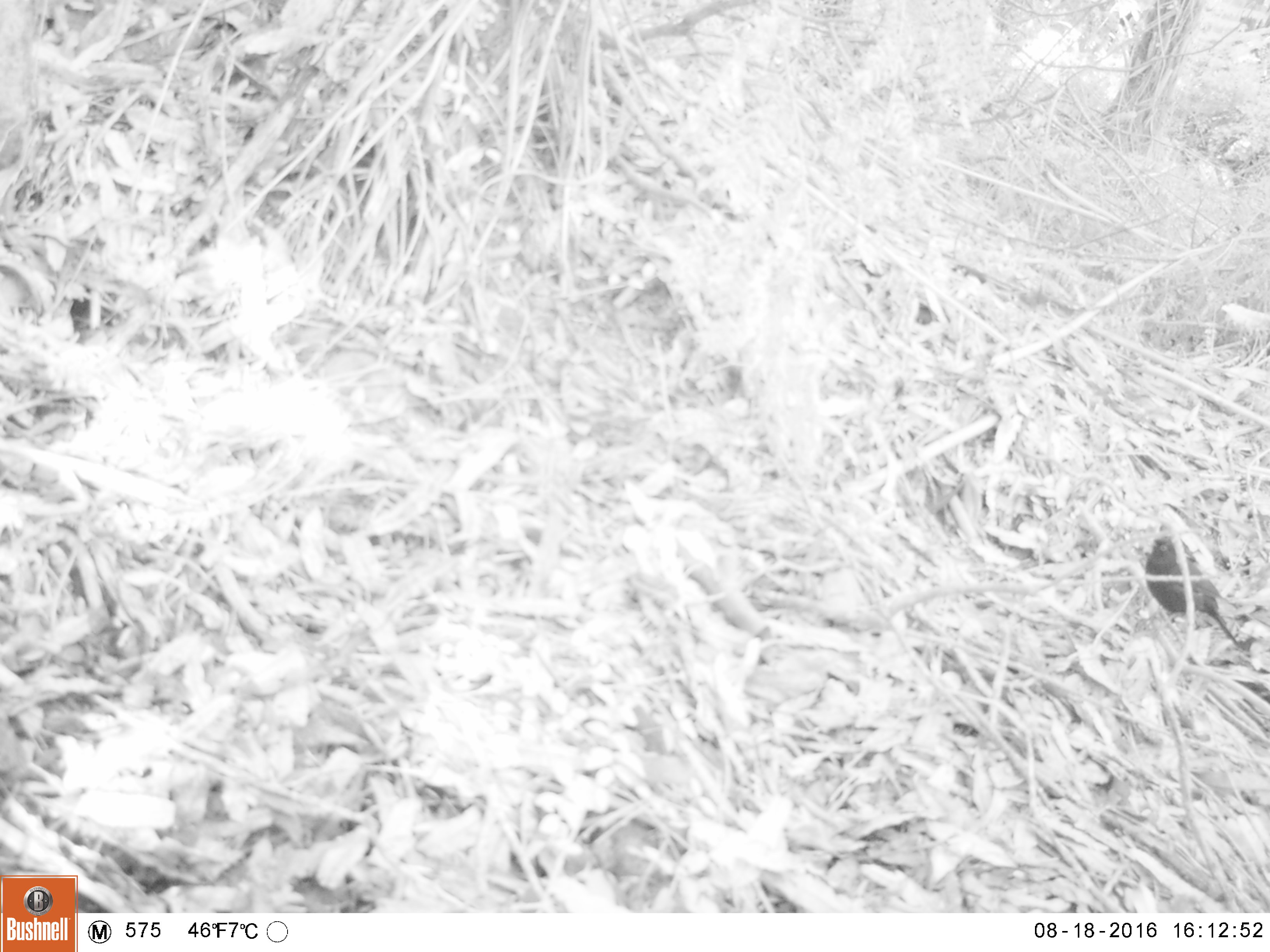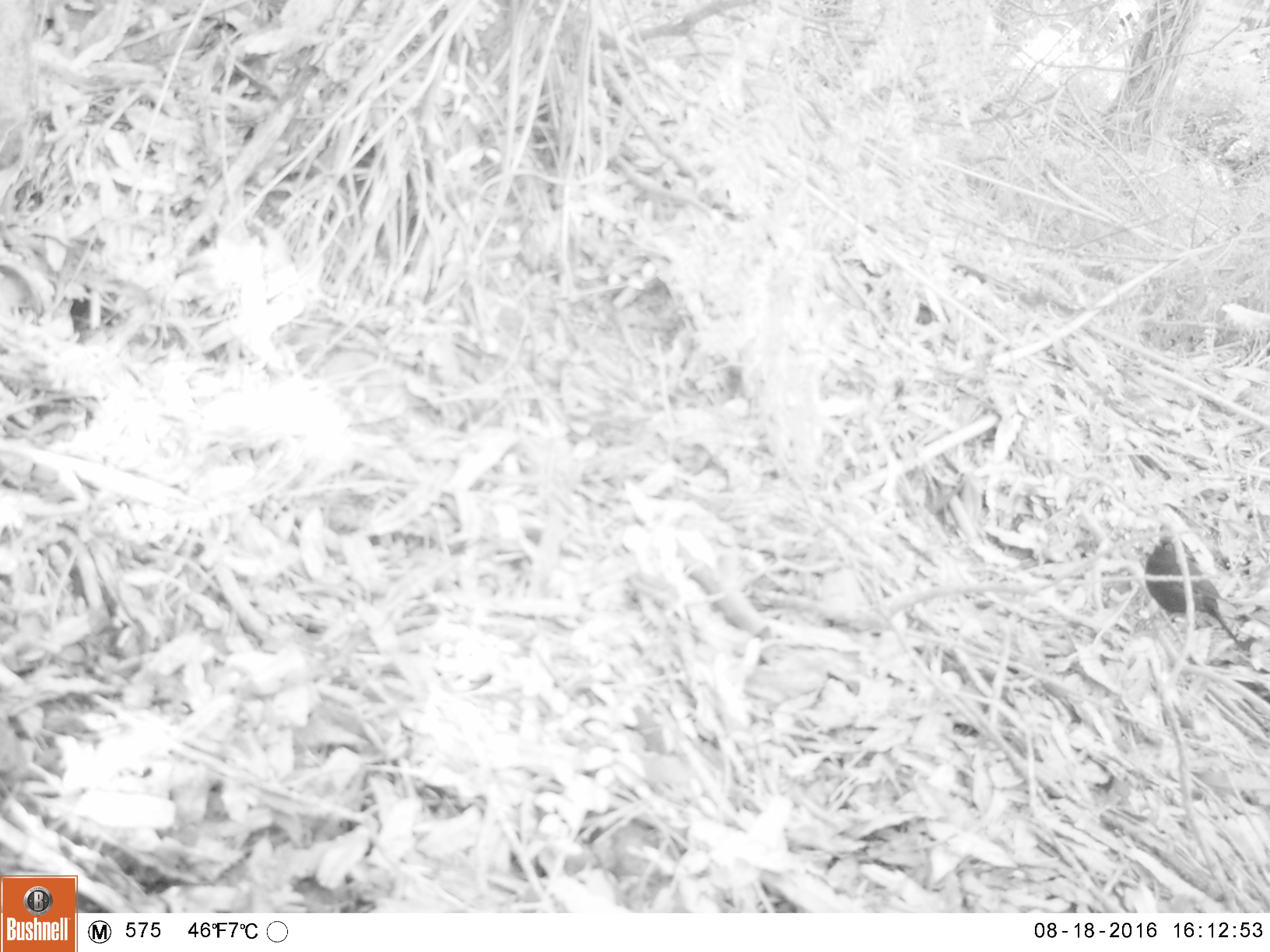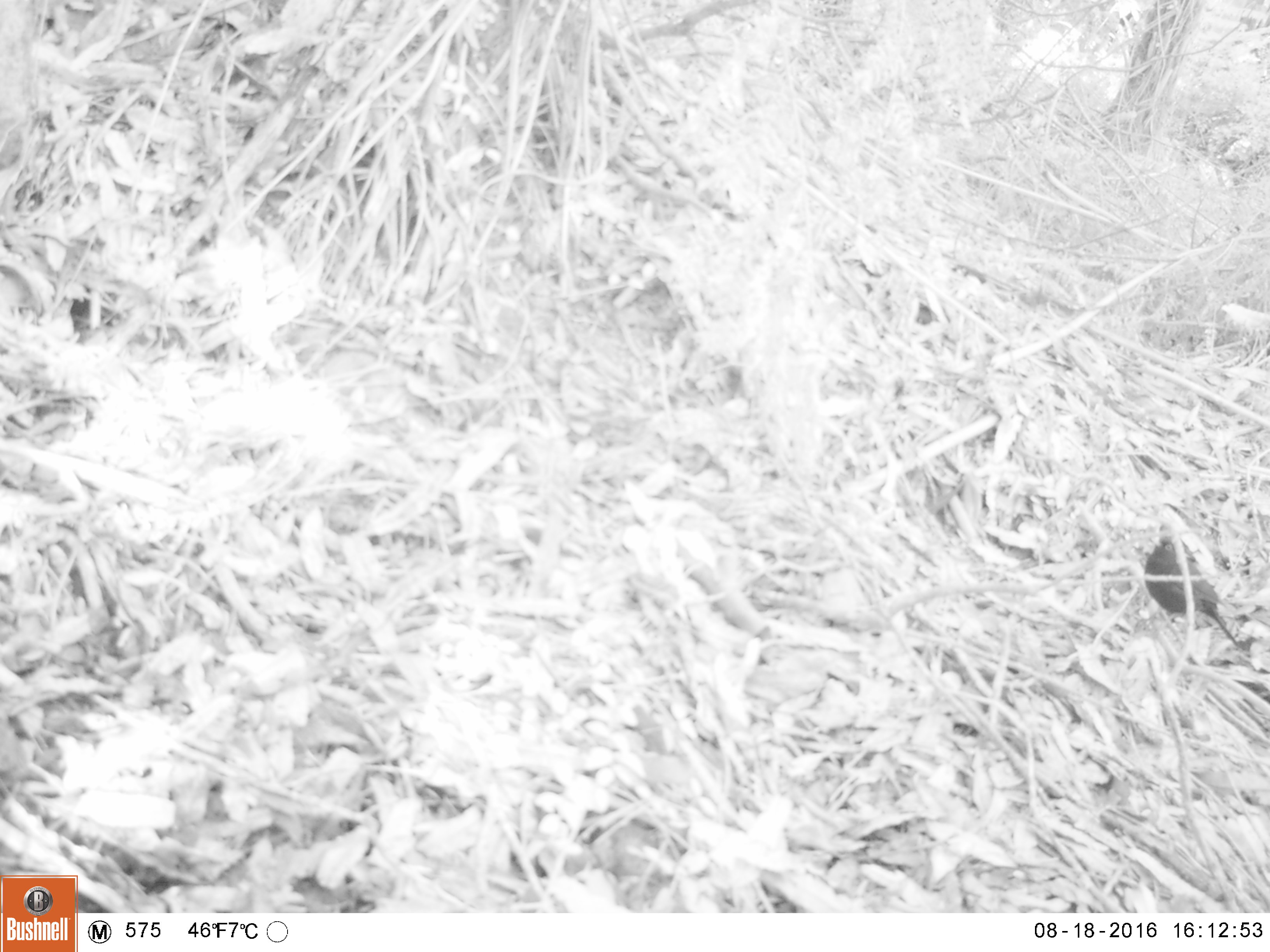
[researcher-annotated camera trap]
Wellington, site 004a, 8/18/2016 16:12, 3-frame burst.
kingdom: Animalia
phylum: Chordata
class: Aves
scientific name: Aves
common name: bird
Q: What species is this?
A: Bird (Aves).